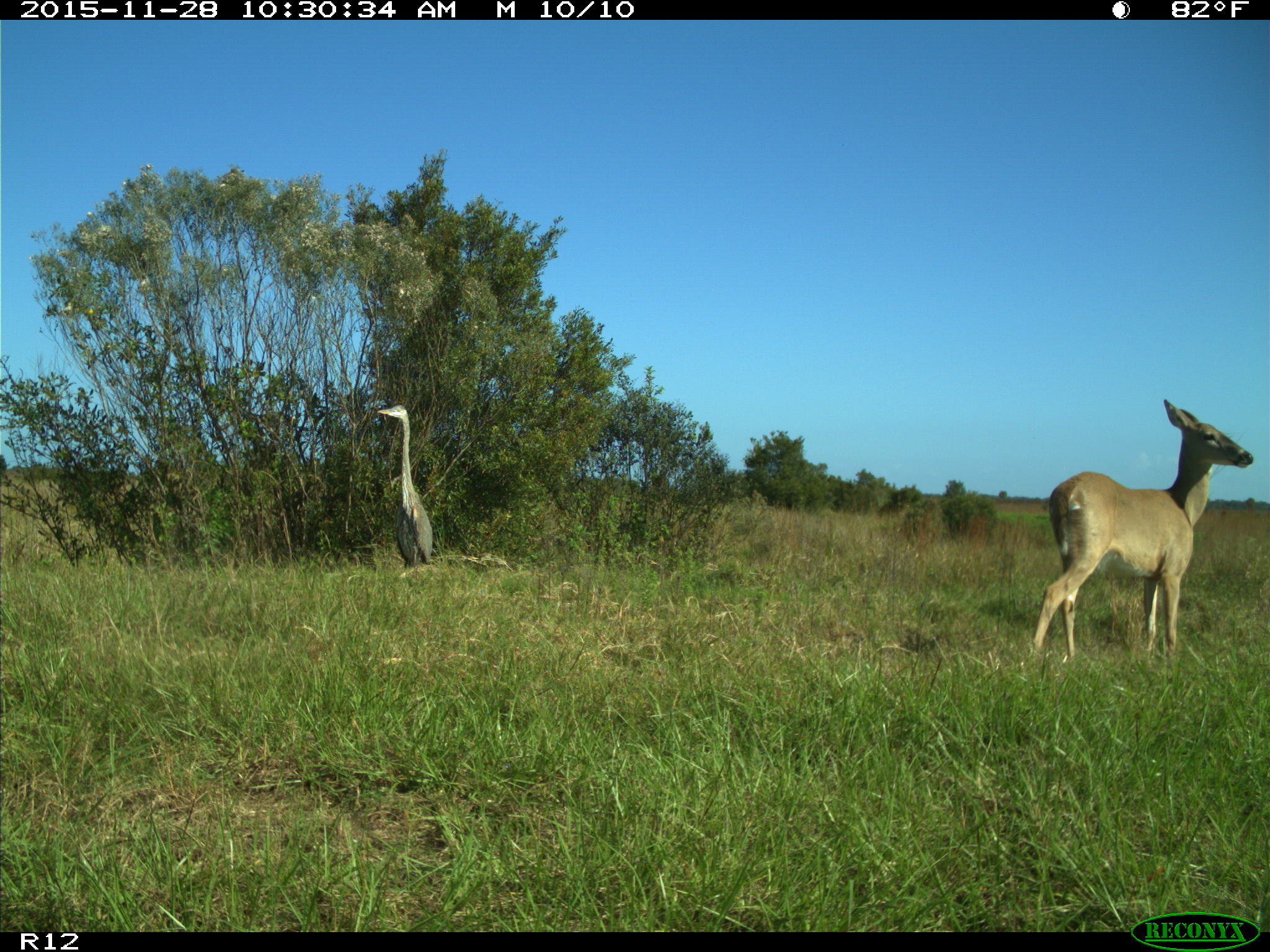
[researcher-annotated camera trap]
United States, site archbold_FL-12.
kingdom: Animalia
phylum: Chordata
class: Mammalia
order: Artiodactyla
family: Cervidae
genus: Odocoileus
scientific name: Odocoileus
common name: deer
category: unidentified deer